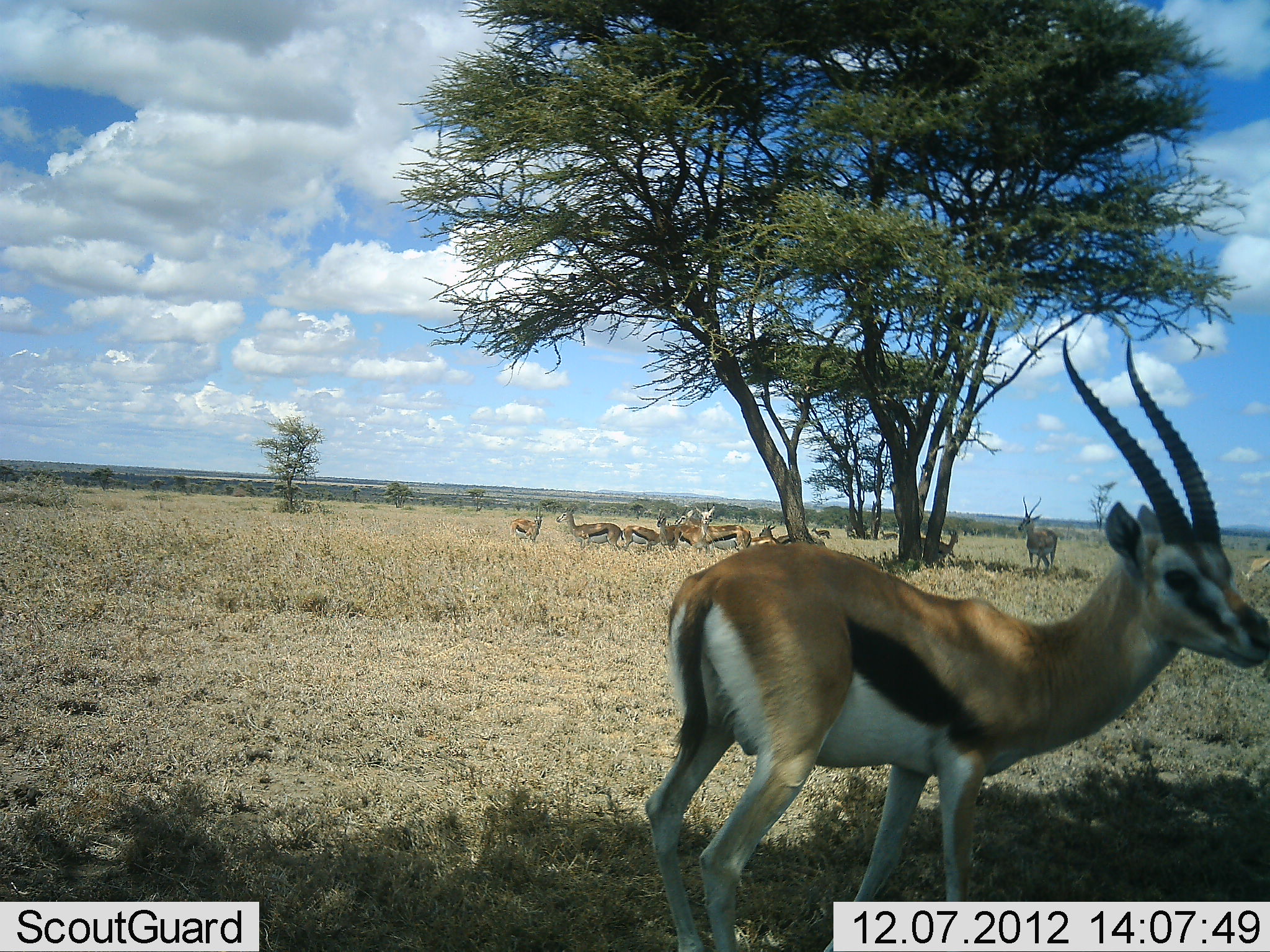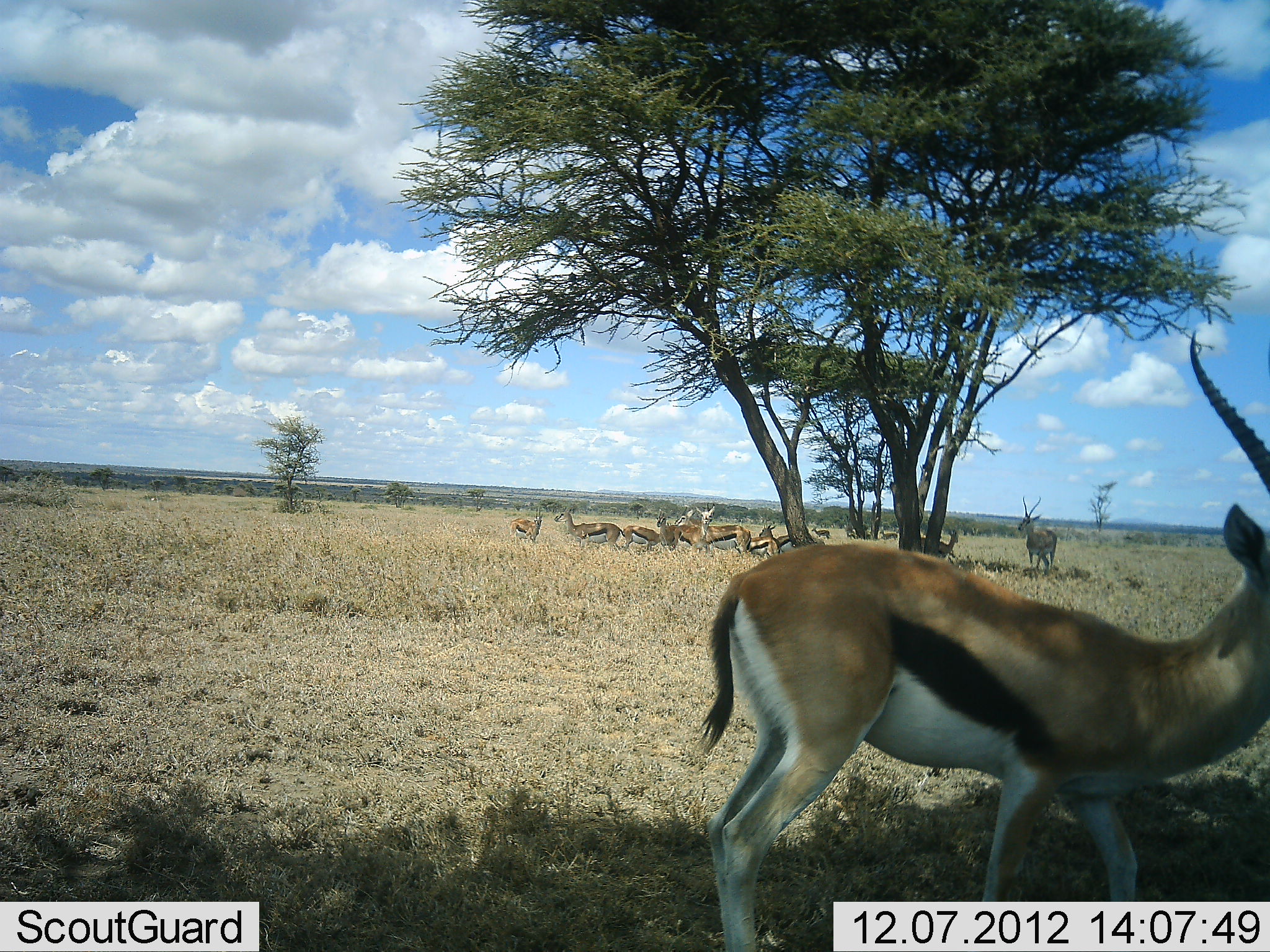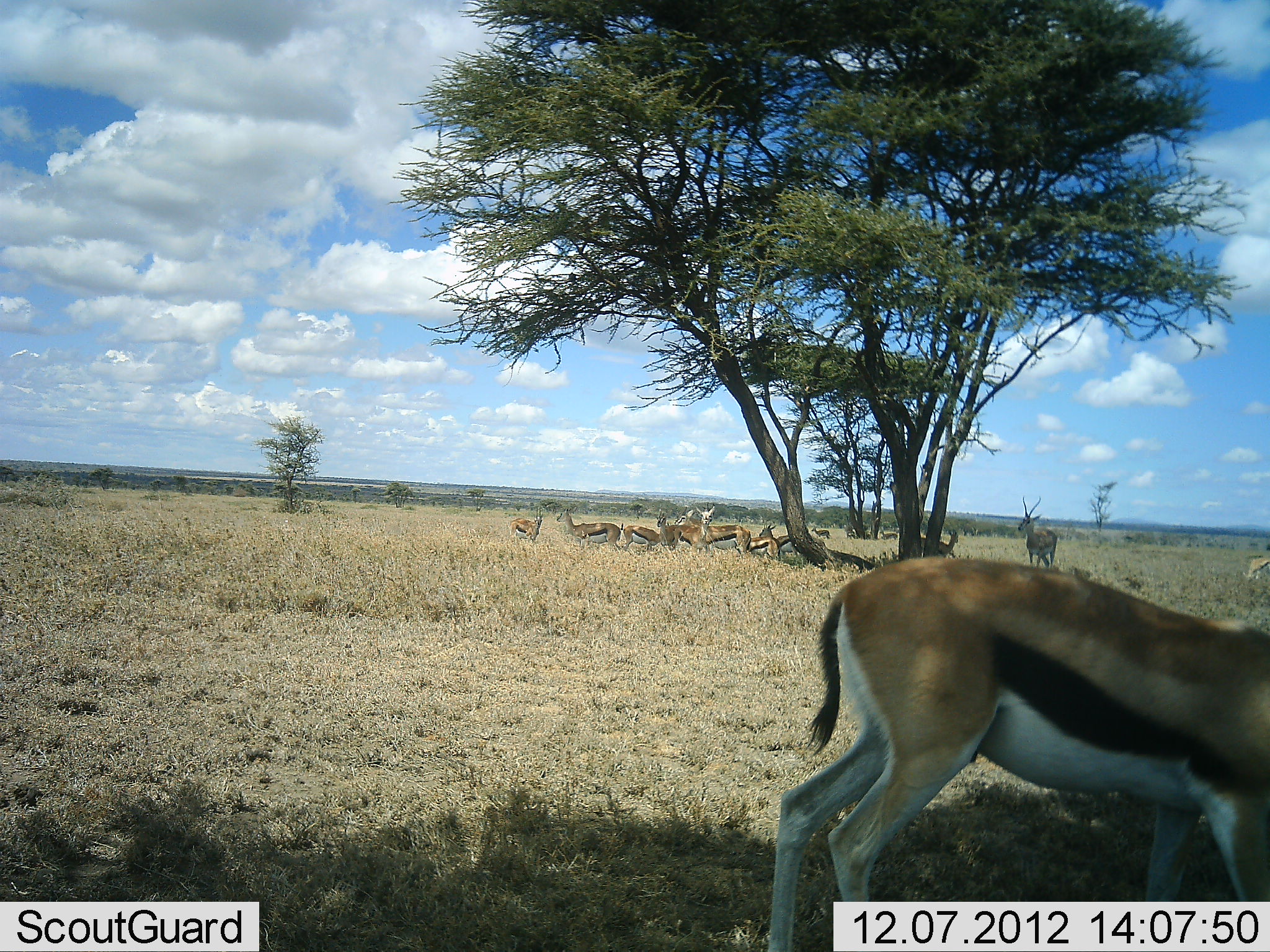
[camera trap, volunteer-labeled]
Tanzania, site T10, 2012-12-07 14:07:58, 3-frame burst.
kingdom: Animalia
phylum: Chordata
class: Mammalia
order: Artiodactyla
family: Bovidae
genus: Eudorcas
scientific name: Eudorcas thomsonii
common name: thomson's gazelle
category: gazellethomsons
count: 11-50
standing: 89%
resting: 67%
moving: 33%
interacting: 22%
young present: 0%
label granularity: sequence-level